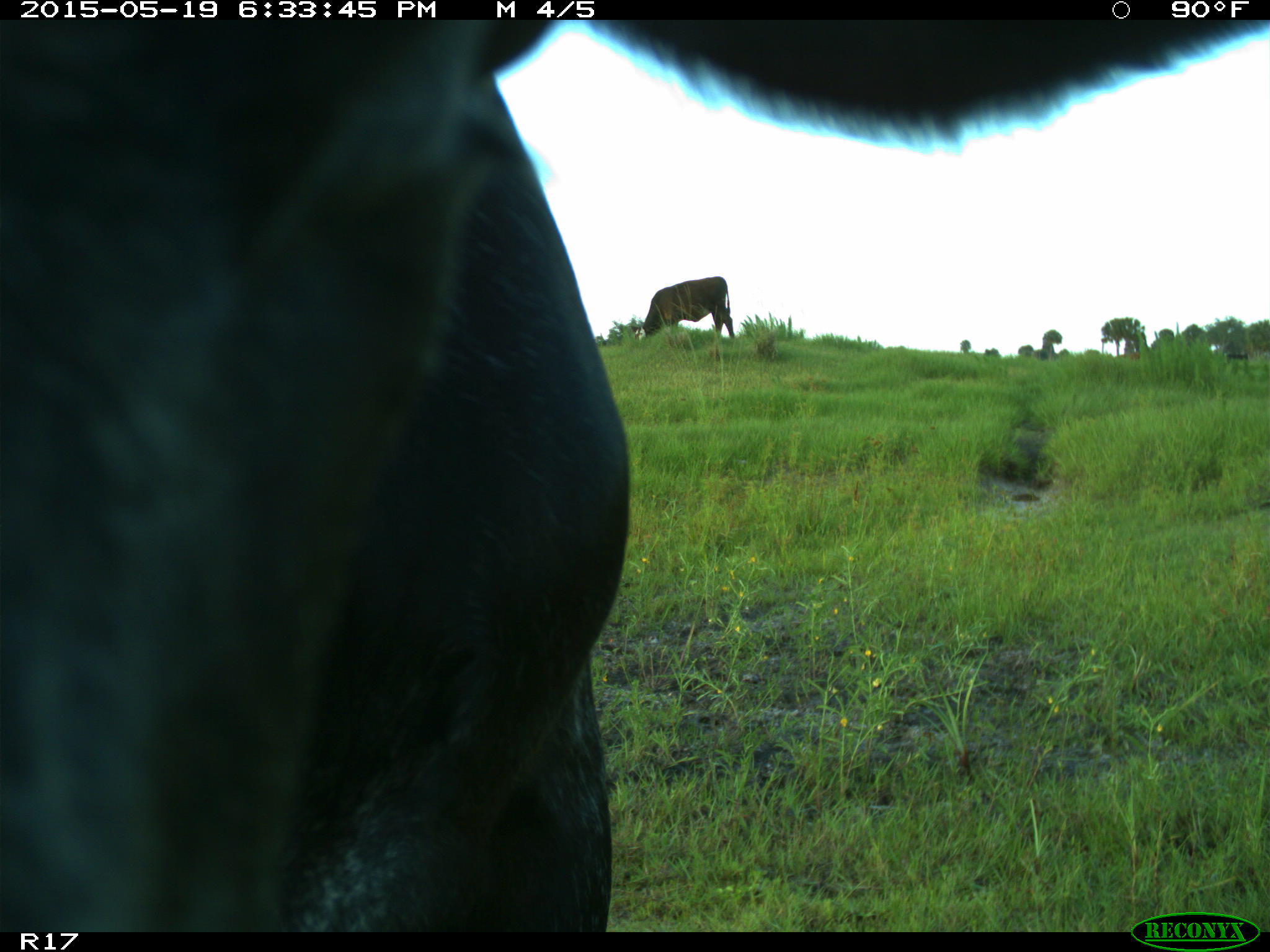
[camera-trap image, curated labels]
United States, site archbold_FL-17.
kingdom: Animalia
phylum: Chordata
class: Mammalia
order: Artiodactyla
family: Bovidae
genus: Bos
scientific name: Bos taurus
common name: domestic cow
Bos taurus (domestic cow).